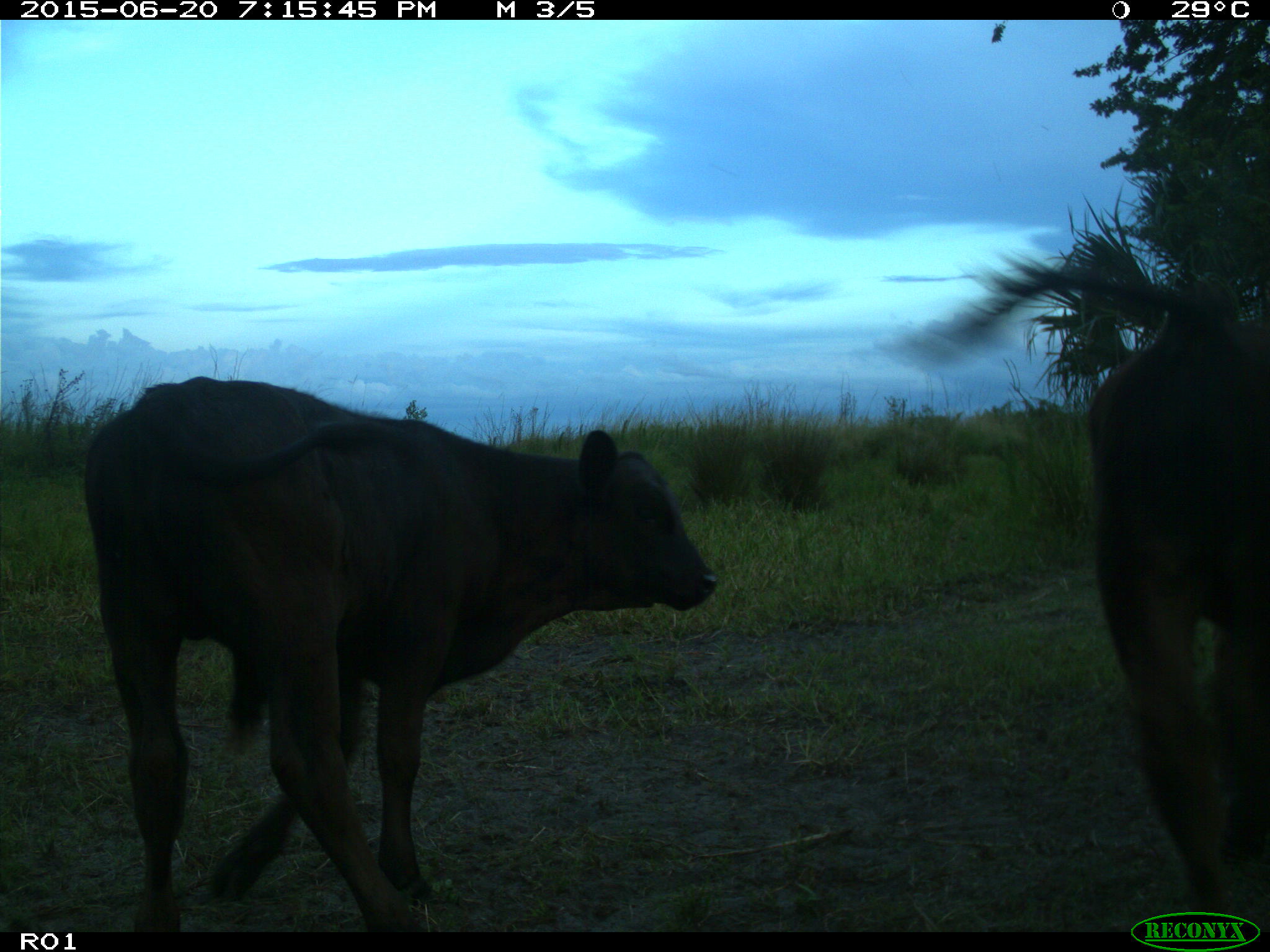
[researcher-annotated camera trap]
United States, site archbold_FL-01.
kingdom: Animalia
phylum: Chordata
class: Mammalia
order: Artiodactyla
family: Bovidae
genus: Bos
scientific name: Bos taurus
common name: domestic cow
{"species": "Bos taurus (domestic cow)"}